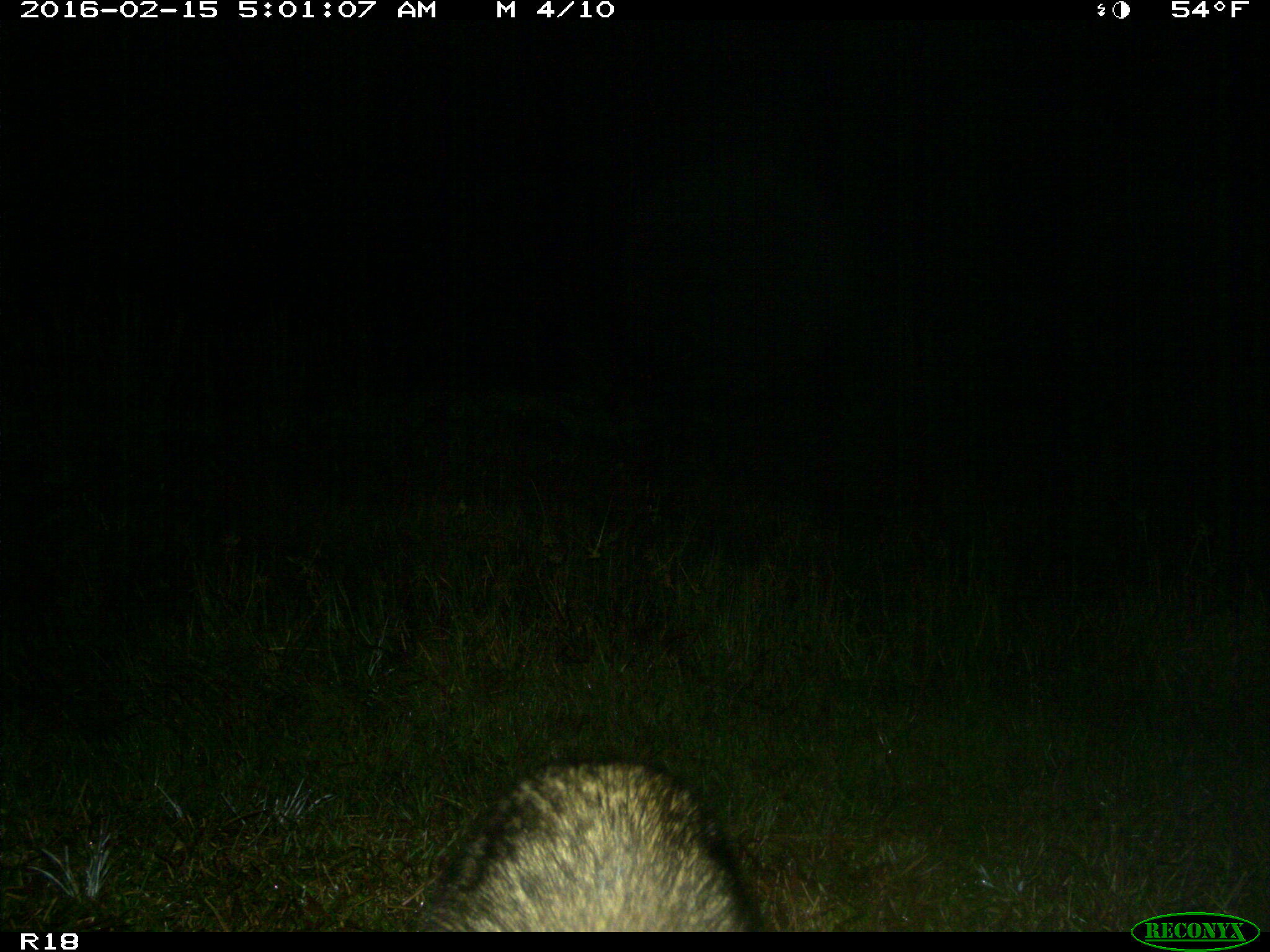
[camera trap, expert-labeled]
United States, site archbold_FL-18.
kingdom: Animalia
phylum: Chordata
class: Mammalia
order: Carnivora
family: Procyonidae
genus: Procyon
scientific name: Procyon lotor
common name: common raccoon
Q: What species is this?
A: Procyon lotor (common raccoon).